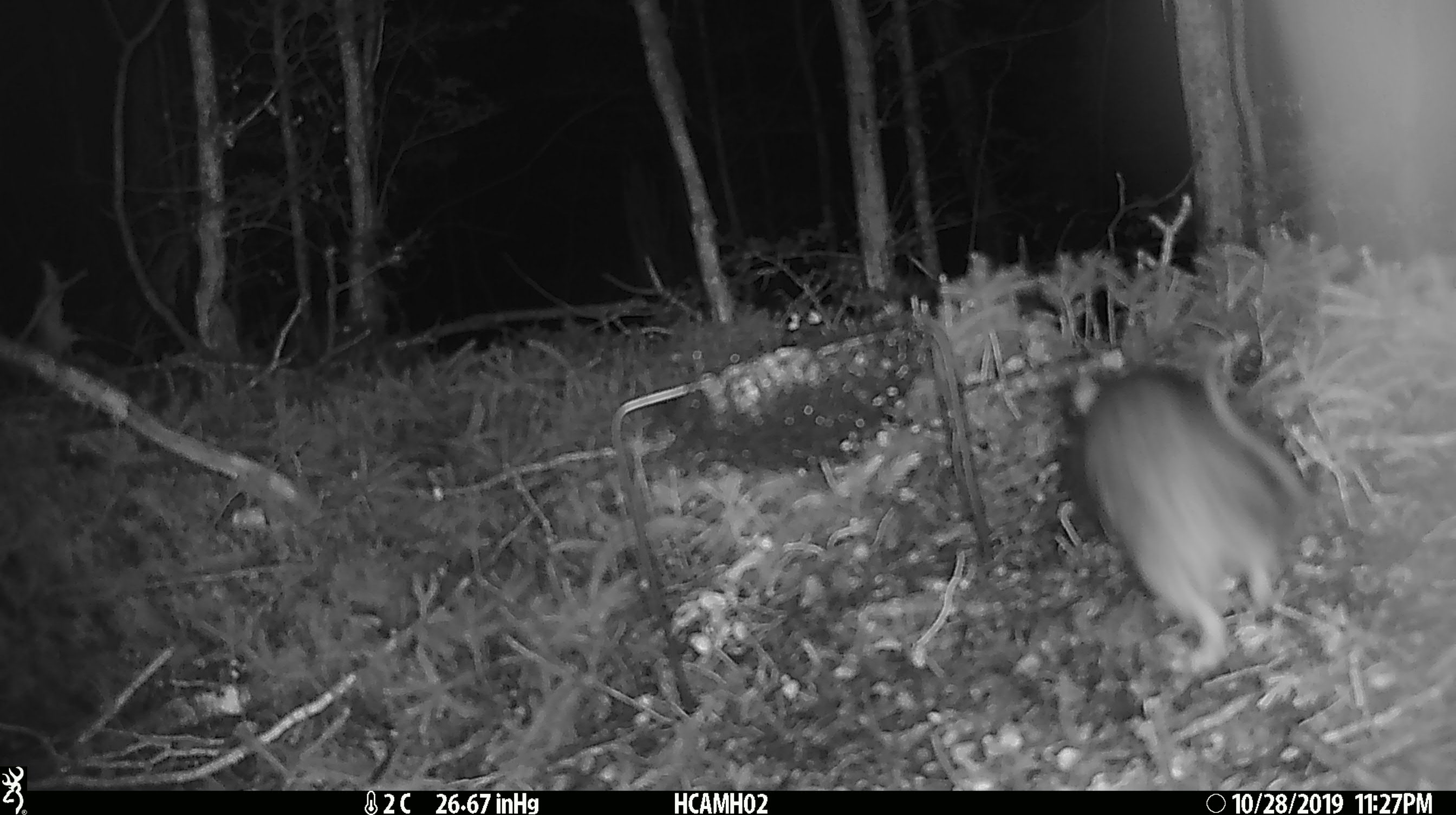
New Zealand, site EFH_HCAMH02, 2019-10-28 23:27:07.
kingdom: Animalia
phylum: Chordata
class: Mammalia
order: Rodentia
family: Muridae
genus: Rattus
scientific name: Rattus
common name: rat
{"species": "rat (Rattus)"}